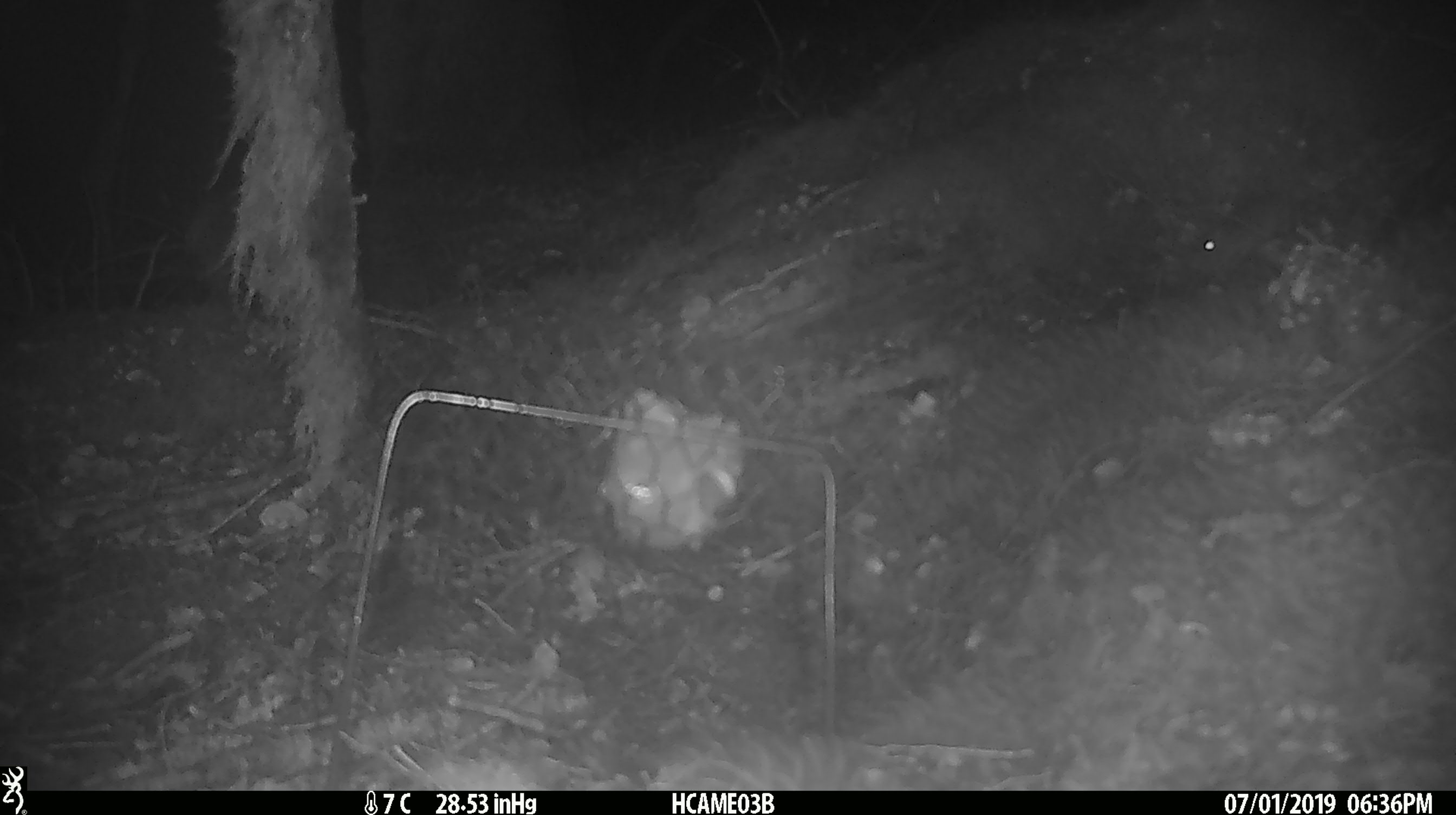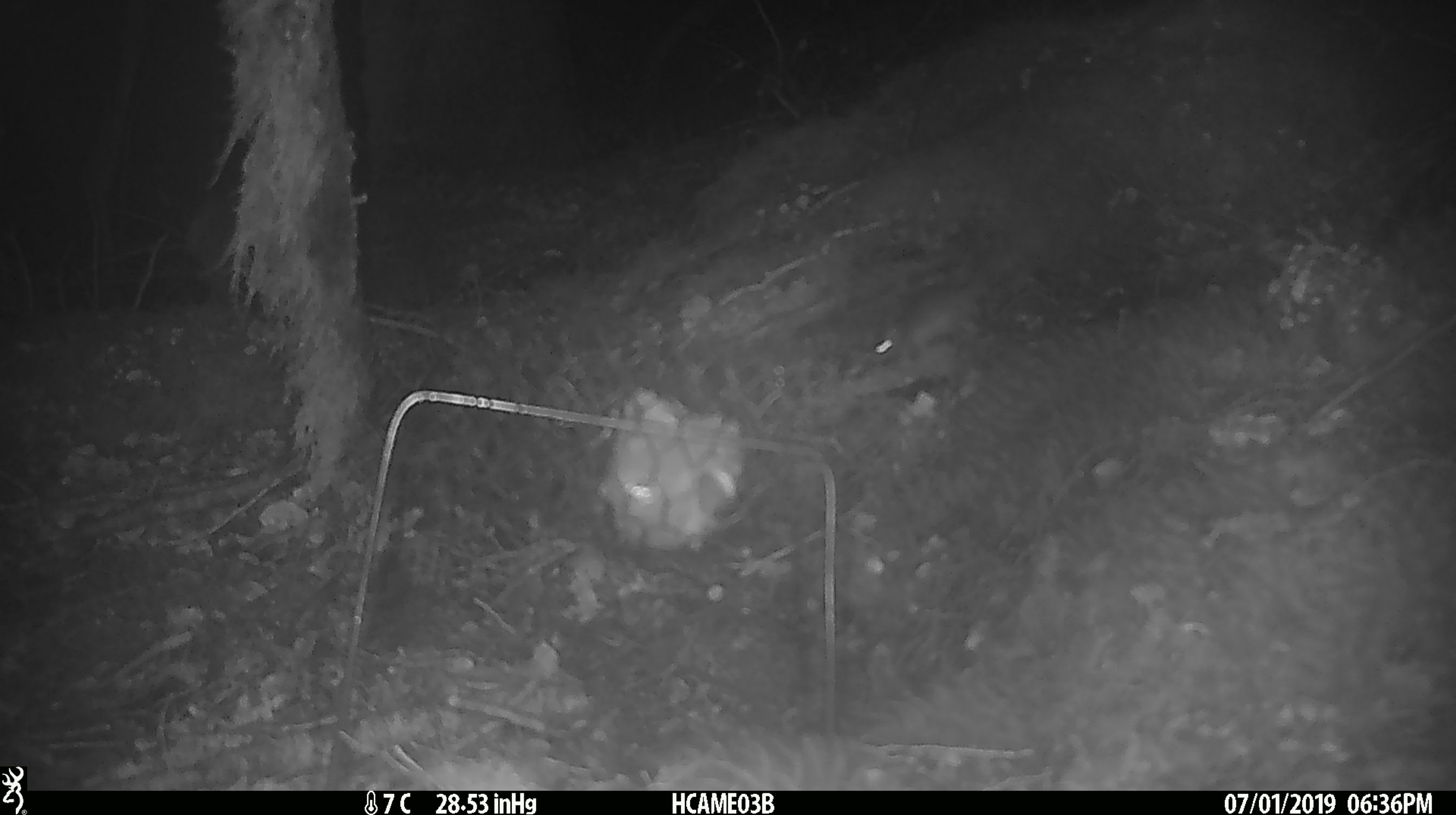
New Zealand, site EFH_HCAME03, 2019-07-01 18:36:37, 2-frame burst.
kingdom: Animalia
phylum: Chordata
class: Mammalia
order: Rodentia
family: Muridae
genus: Mus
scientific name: Mus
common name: mouse